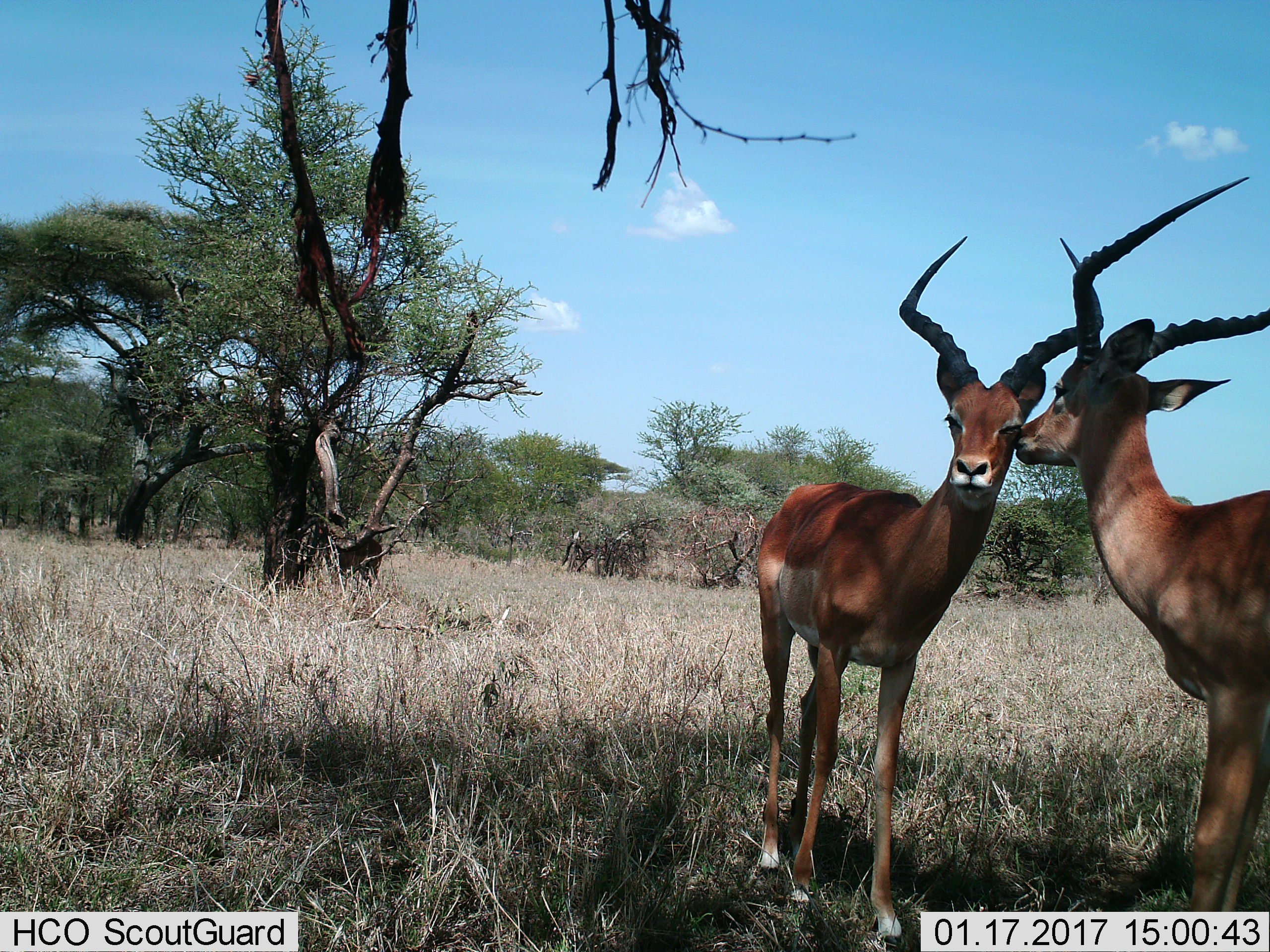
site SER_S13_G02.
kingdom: Animalia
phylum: Chordata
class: Mammalia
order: Artiodactyla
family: Bovidae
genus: Aepyceros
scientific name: Aepyceros melampus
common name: impala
Impala (Aepyceros melampus), count 2. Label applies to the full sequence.